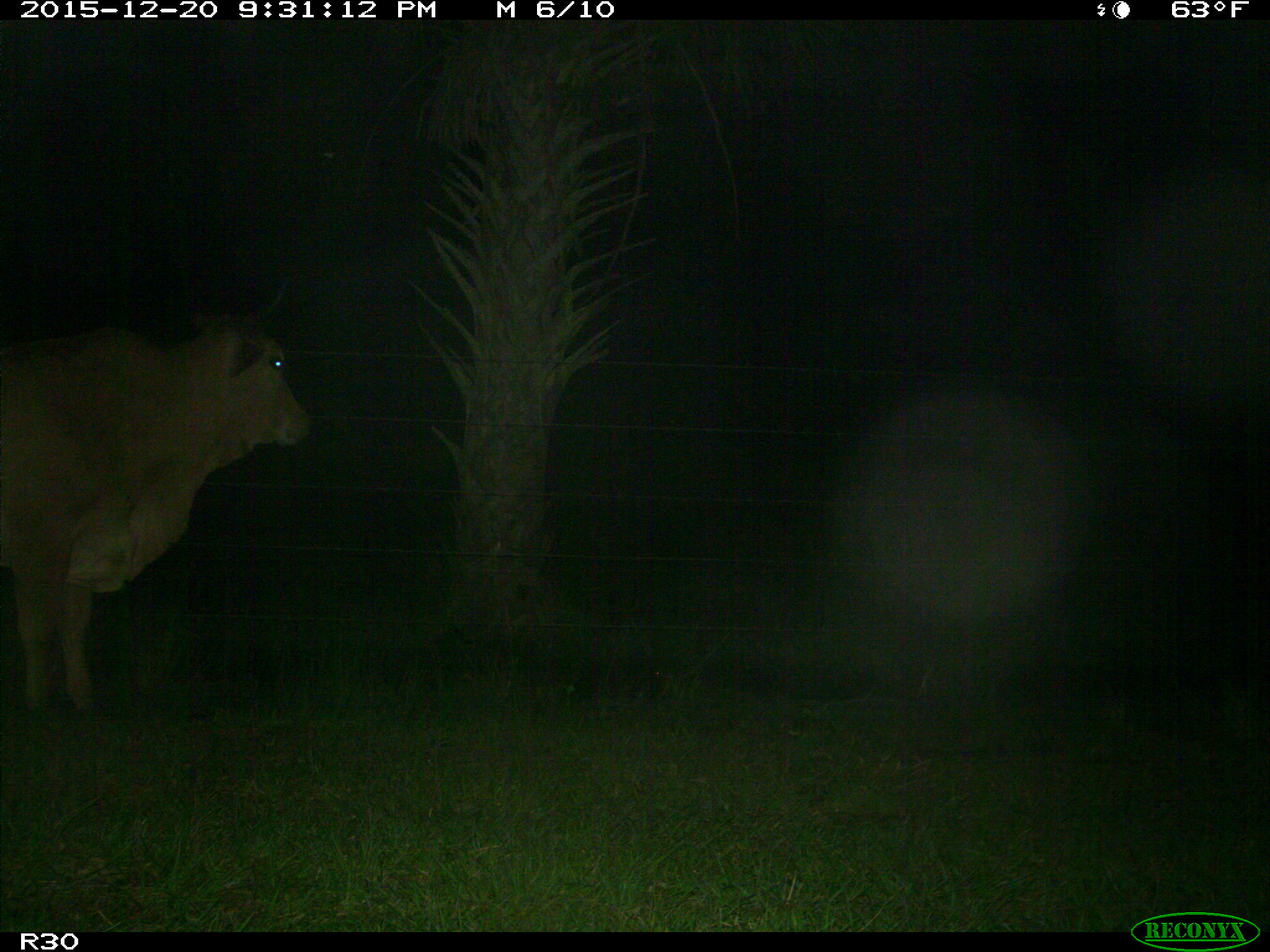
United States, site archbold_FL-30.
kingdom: Animalia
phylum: Chordata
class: Mammalia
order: Artiodactyla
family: Bovidae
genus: Bos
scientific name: Bos taurus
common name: domestic cow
Bos taurus (domestic cow).